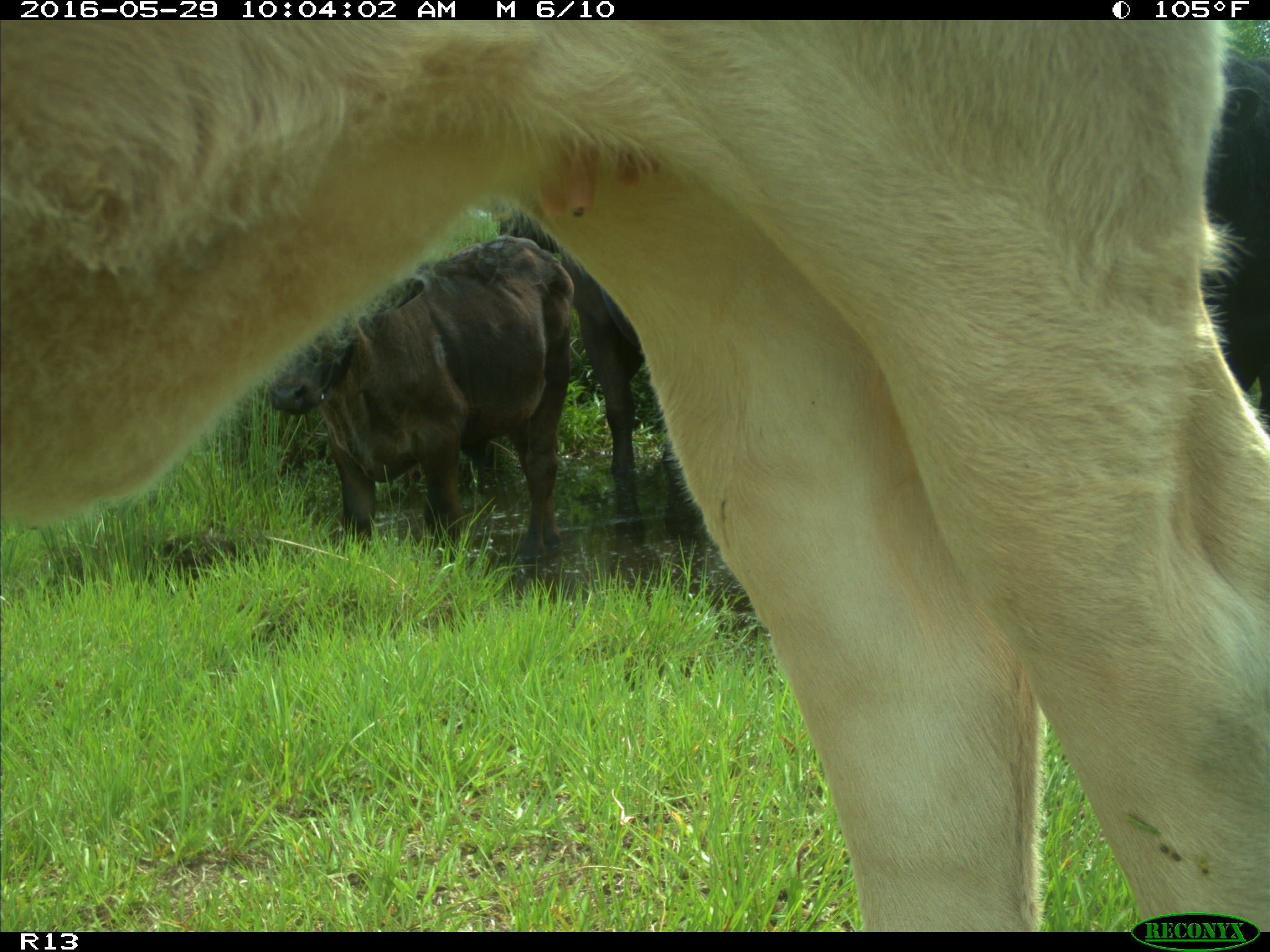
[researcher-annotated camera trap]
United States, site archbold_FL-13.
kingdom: Animalia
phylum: Chordata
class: Mammalia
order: Artiodactyla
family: Bovidae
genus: Bos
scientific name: Bos taurus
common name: domestic cow